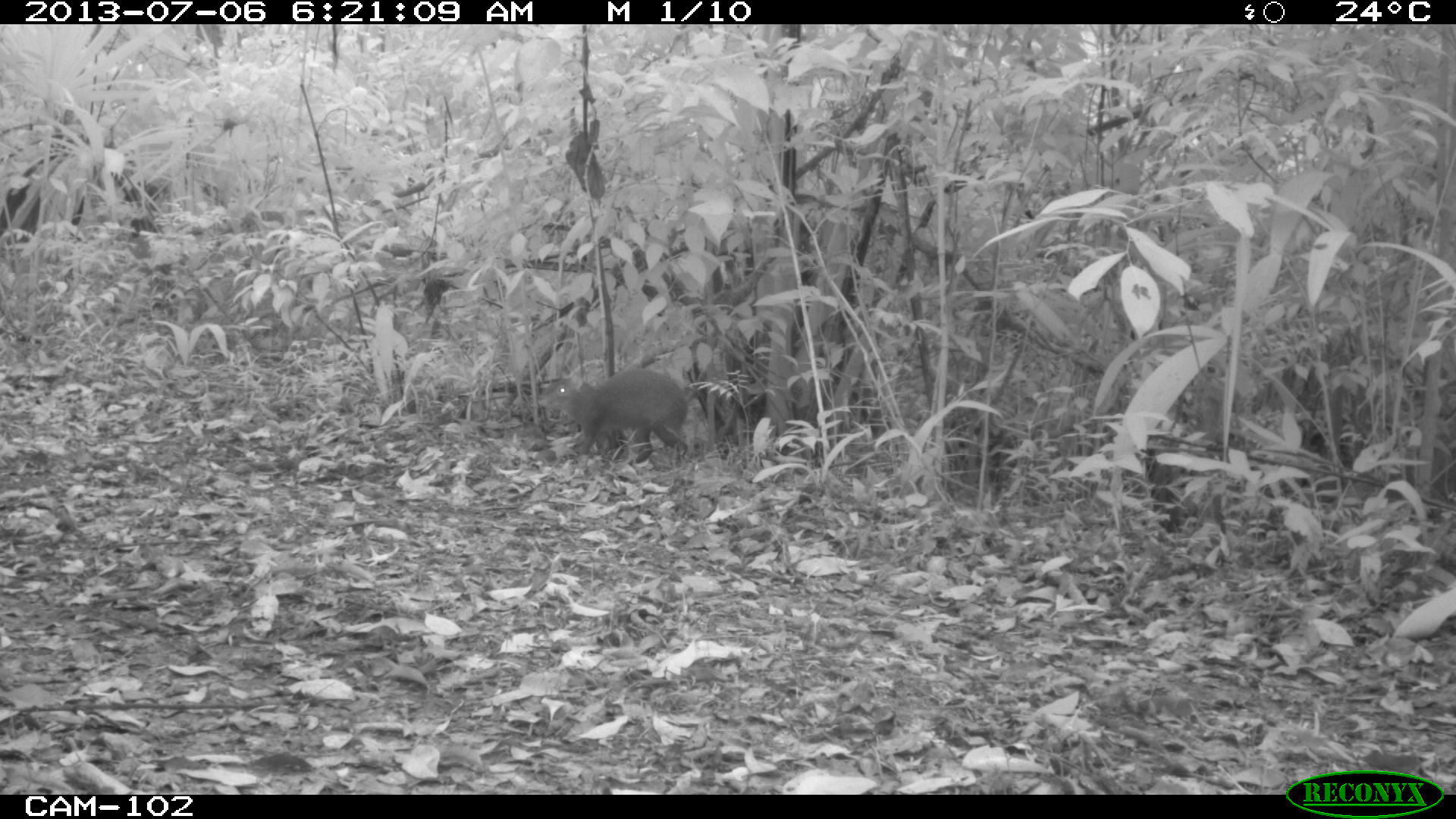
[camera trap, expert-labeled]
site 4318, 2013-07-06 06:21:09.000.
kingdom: Animalia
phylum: Chordata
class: Mammalia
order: Rodentia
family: Dasyproctidae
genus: Dasyprocta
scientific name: Dasyprocta punctata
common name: central american agouti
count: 1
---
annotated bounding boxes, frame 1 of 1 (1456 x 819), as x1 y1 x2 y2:
dasyprocta punctata: 537 366 688 466